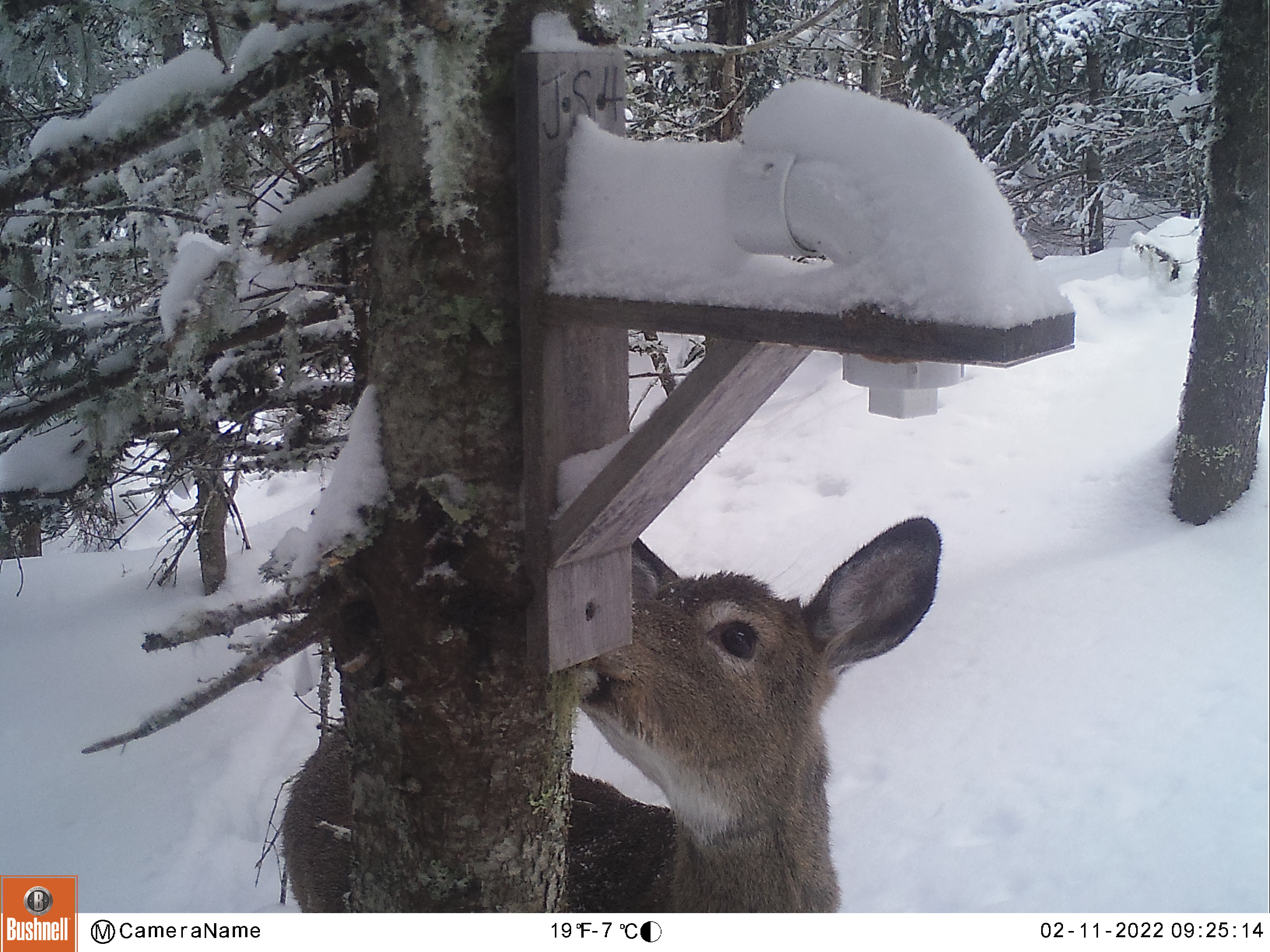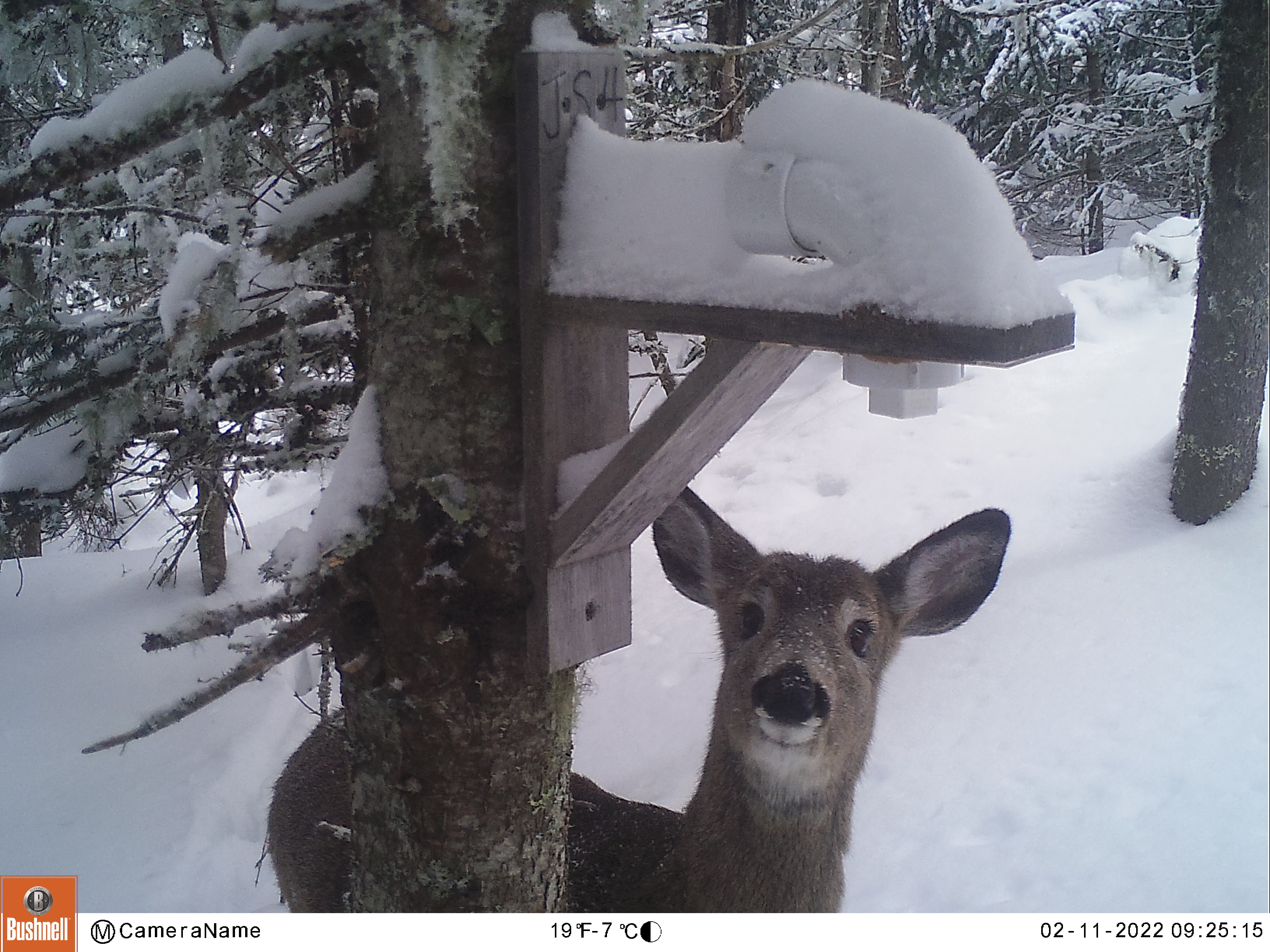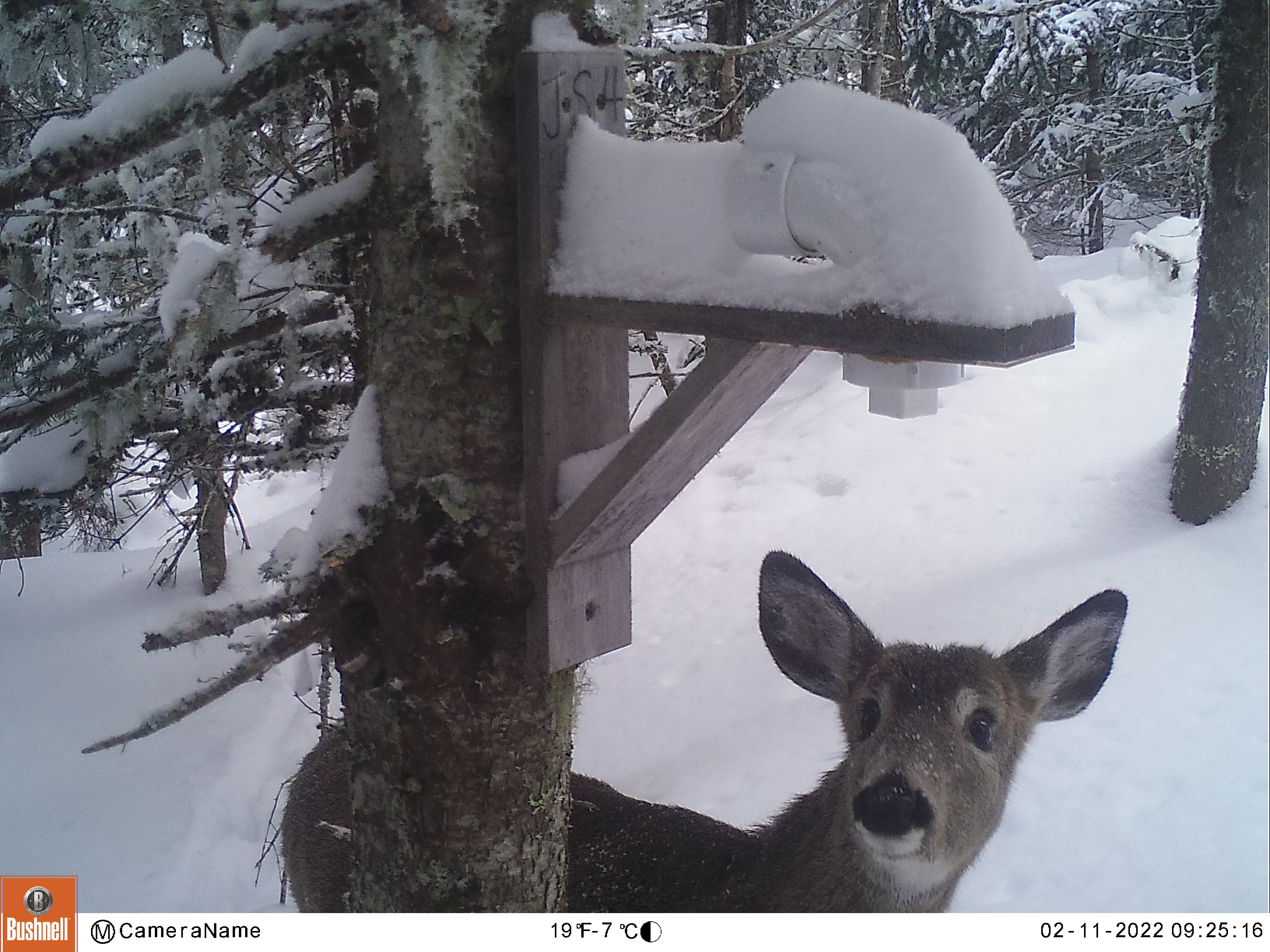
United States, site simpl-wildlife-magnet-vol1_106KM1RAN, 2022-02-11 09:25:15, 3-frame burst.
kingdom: Animalia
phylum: Chordata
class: Mammalia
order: Artiodactyla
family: Cervidae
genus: Odocoileus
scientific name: Odocoileus virginianus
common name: white-tailed deer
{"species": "white-tailed deer (Odocoileus virginianus)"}